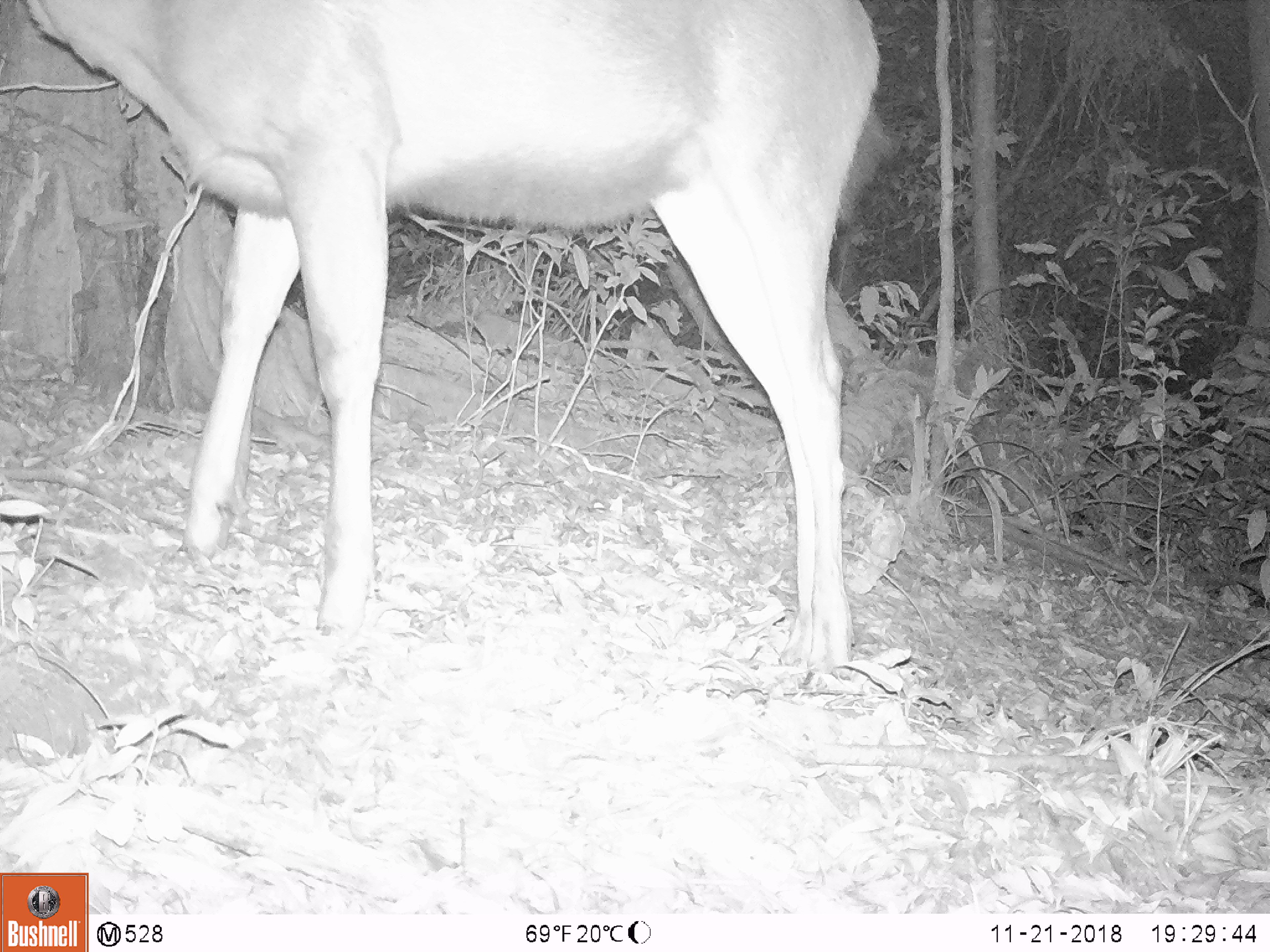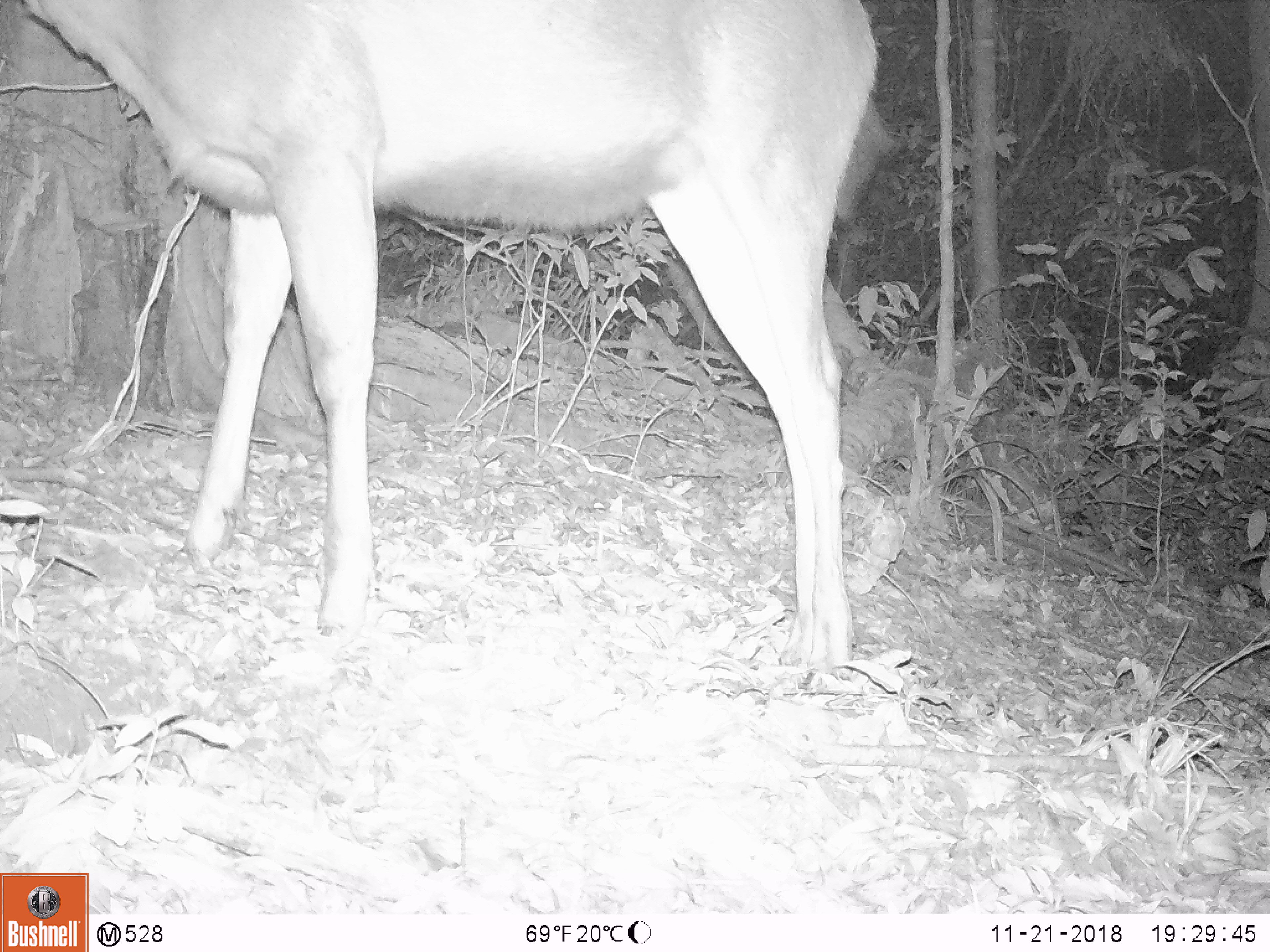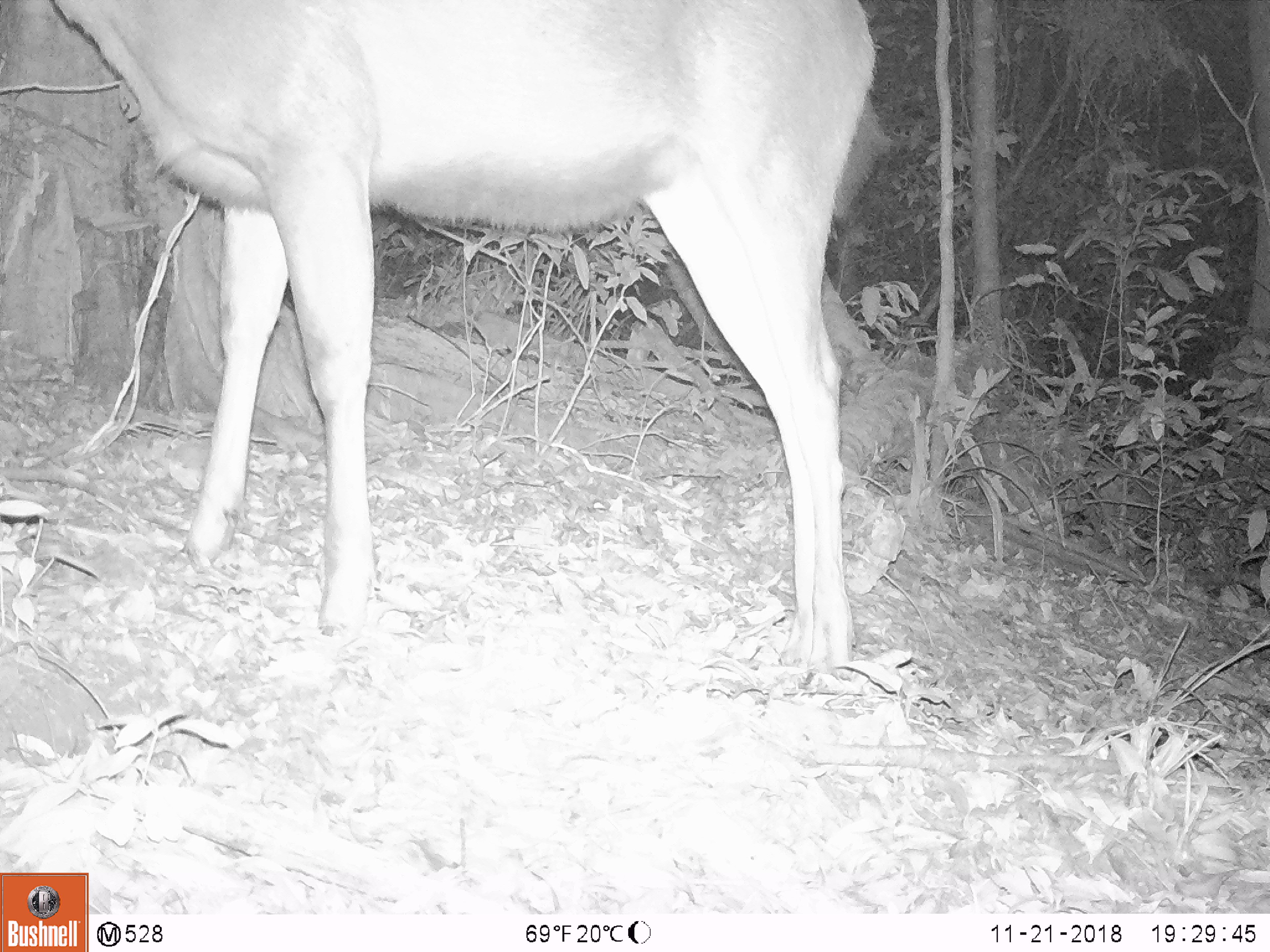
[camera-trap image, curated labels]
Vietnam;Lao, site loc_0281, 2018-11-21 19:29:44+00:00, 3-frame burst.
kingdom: Animalia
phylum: Chordata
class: Mammalia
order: Artiodactyla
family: Cervidae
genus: Rusa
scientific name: Rusa unicolor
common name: sambar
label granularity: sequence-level